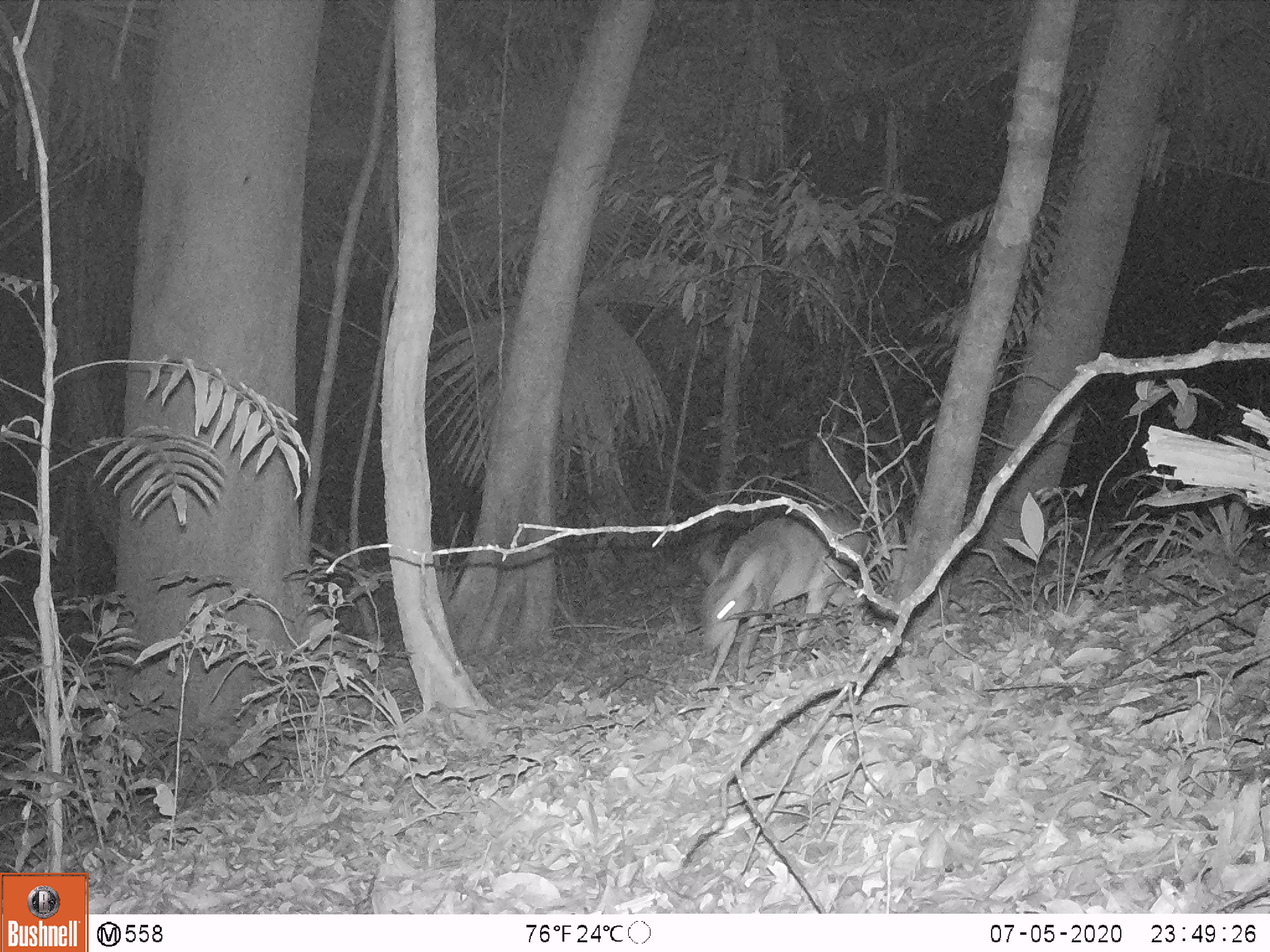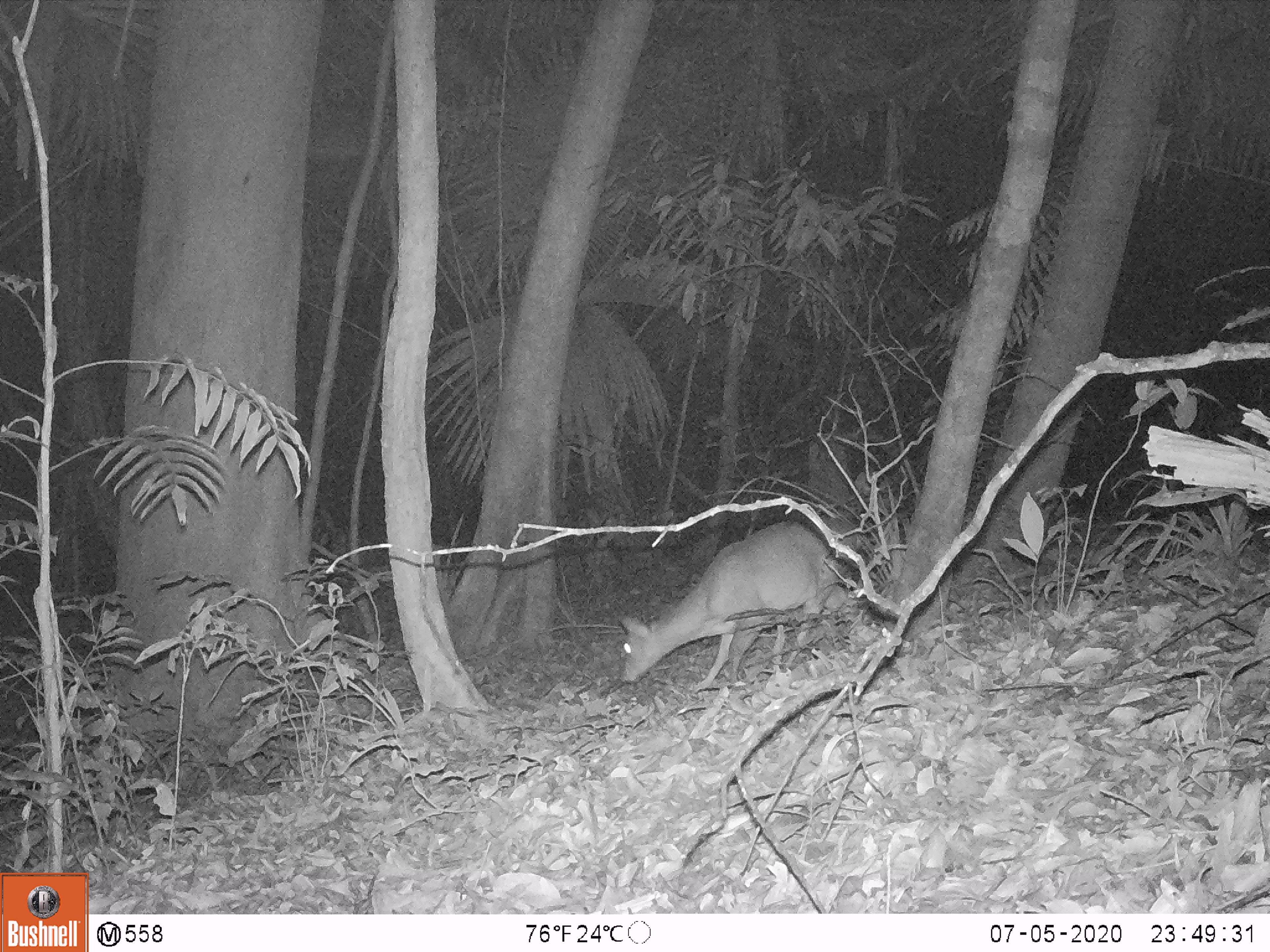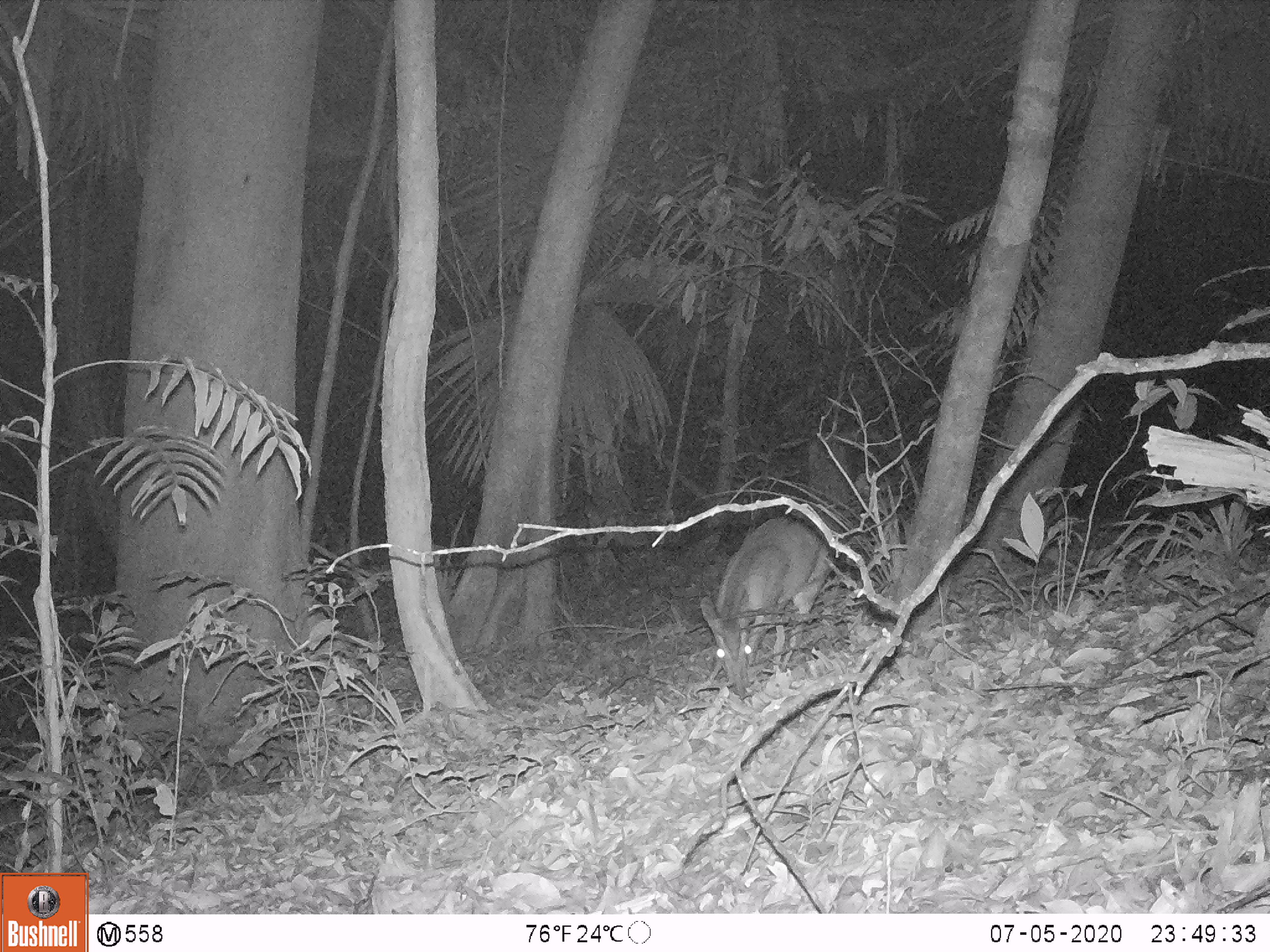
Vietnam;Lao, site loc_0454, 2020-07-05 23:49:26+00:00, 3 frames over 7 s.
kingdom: Animalia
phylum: Chordata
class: Mammalia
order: Artiodactyla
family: Cervidae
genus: Muntiacus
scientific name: Muntiacus vuquangensis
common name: large-antlered muntjac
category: large antlered muntjac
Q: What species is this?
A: Large antlered muntjac (large-antlered muntjac) (Muntiacus vuquangensis).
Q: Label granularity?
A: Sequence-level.